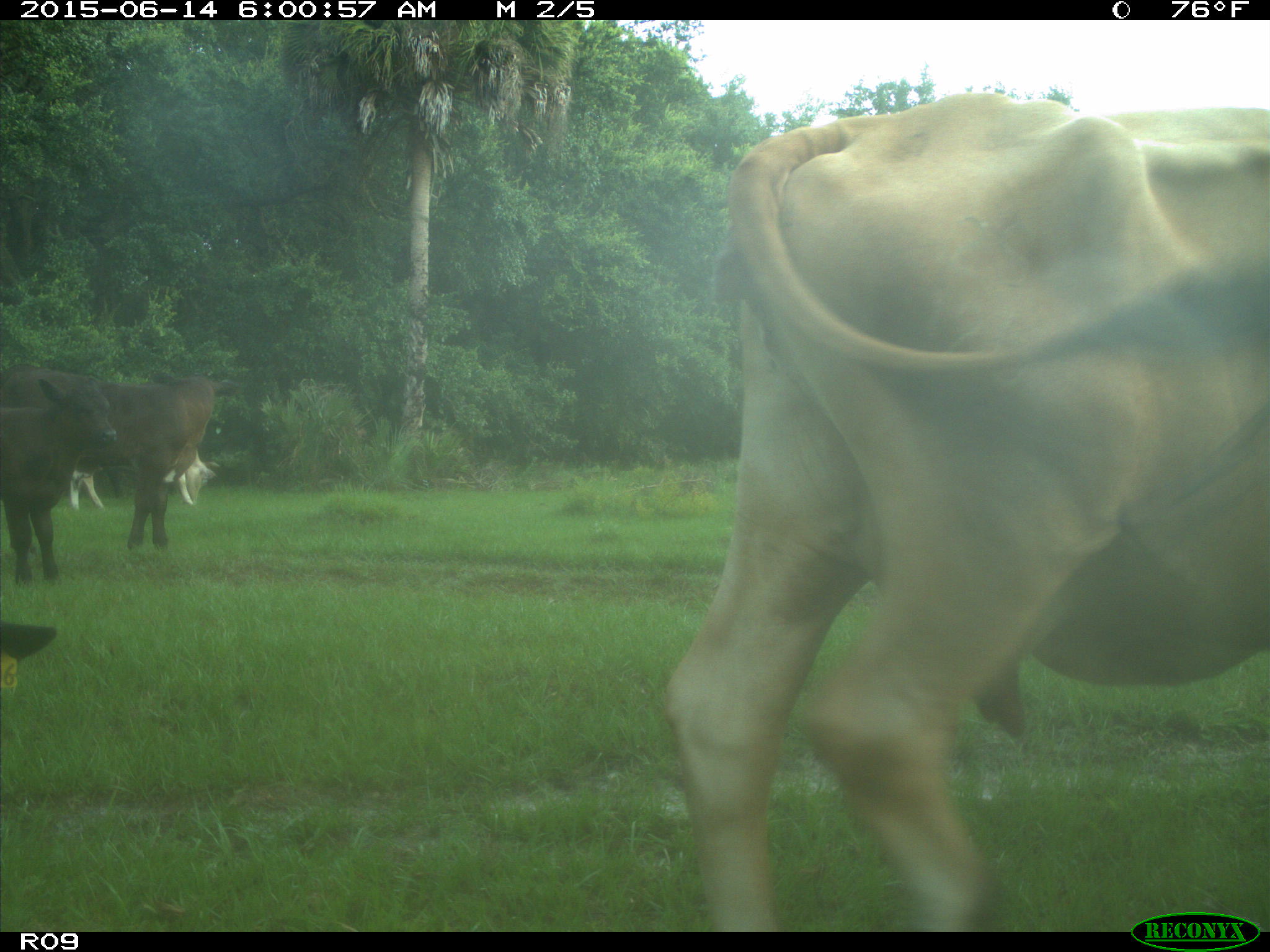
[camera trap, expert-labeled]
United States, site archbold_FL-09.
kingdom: Animalia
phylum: Chordata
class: Mammalia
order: Artiodactyla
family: Bovidae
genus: Bos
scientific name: Bos taurus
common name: domestic cow